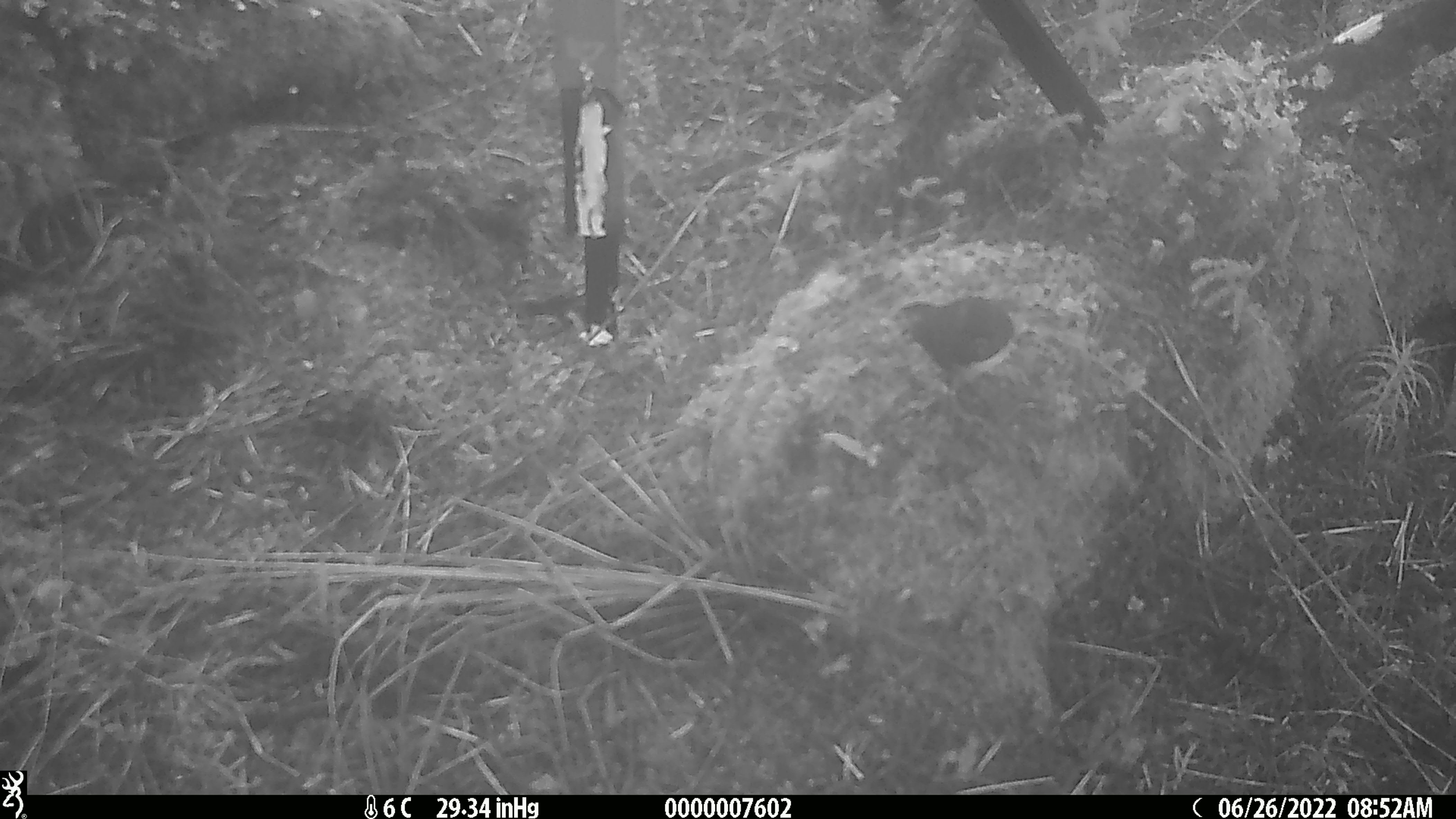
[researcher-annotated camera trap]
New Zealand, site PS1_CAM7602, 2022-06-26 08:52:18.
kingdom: Animalia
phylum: Chordata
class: Aves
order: Passeriformes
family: Petroicidae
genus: Petroica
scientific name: Petroica australis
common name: new zealand robin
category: robin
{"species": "robin (new zealand robin) (Petroica australis)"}